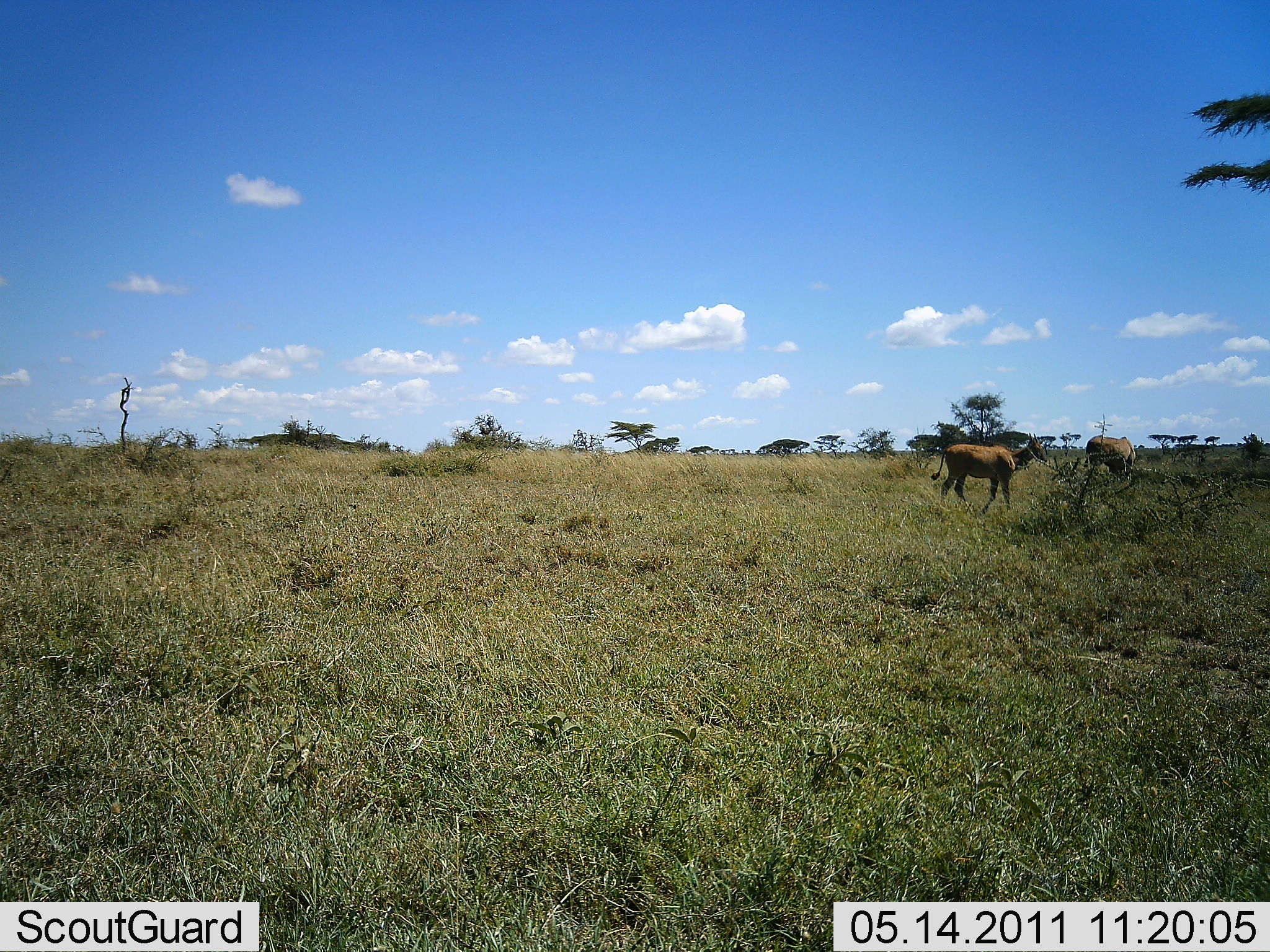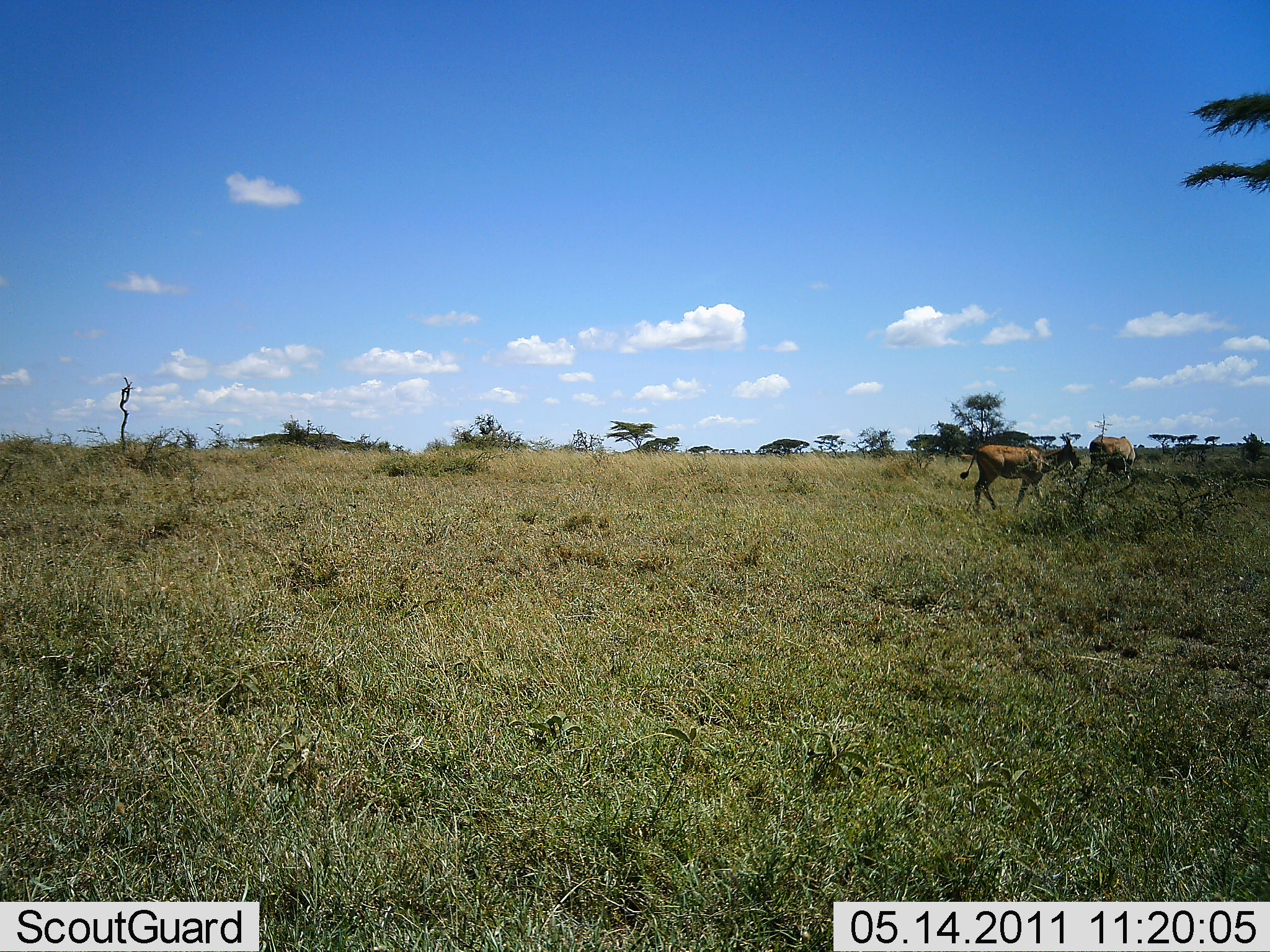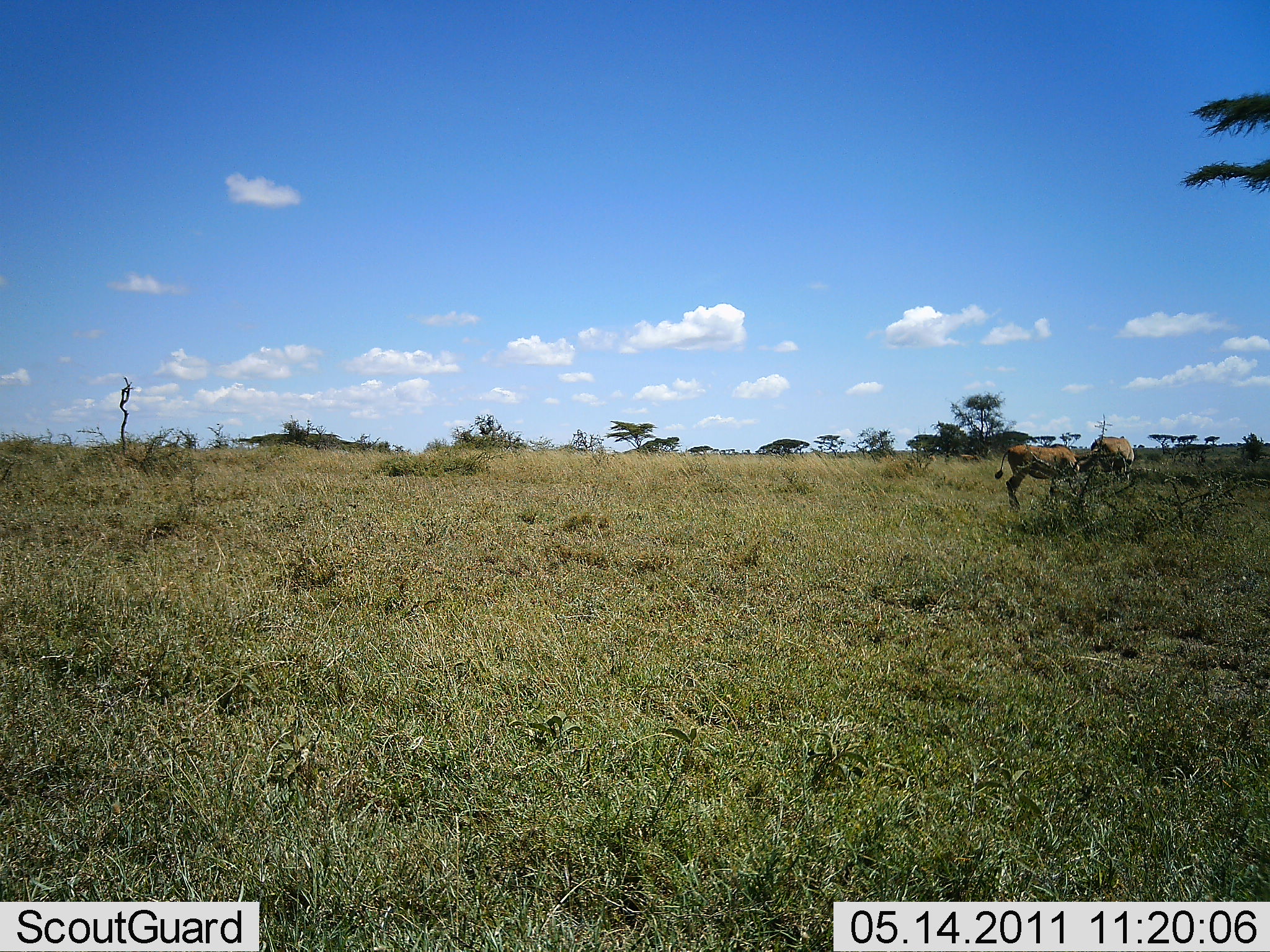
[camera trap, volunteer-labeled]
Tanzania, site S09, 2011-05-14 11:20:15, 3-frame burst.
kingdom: Animalia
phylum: Chordata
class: Mammalia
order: Artiodactyla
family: Bovidae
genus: Alcelaphus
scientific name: Alcelaphus buselaphus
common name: hartebeest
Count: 2.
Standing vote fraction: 50%.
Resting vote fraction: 0%.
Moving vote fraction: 50%.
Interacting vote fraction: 0%.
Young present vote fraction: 0%.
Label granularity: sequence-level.